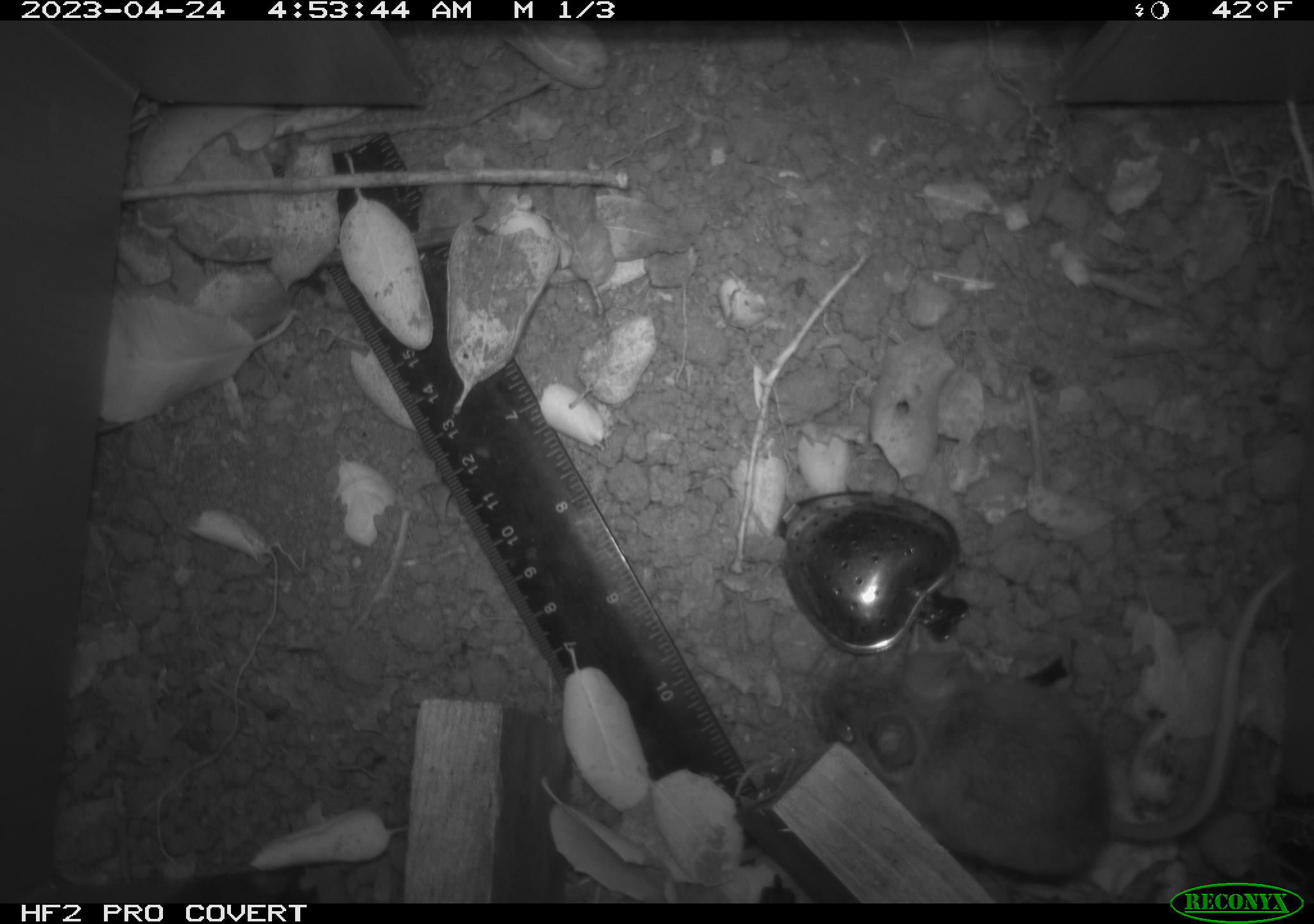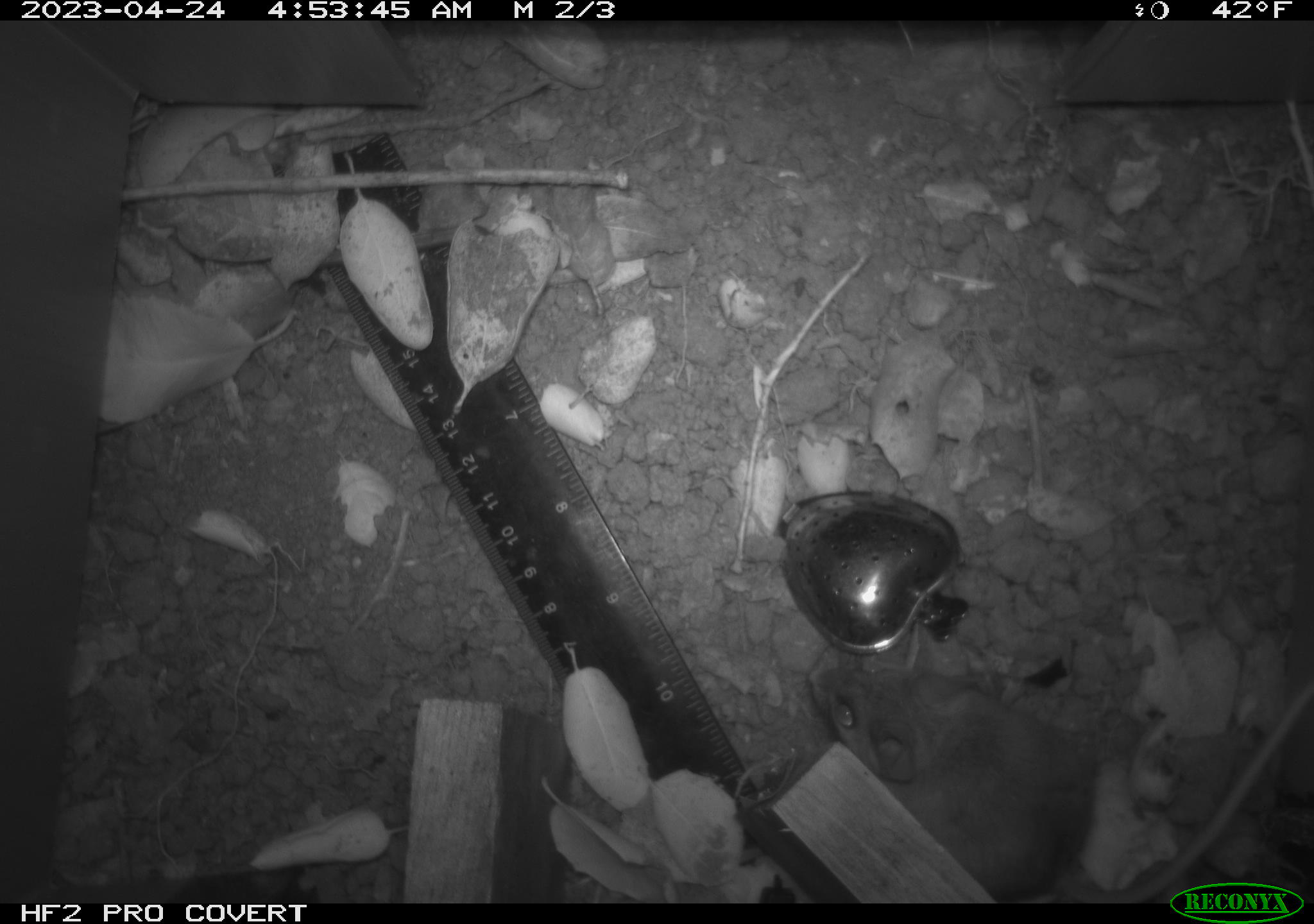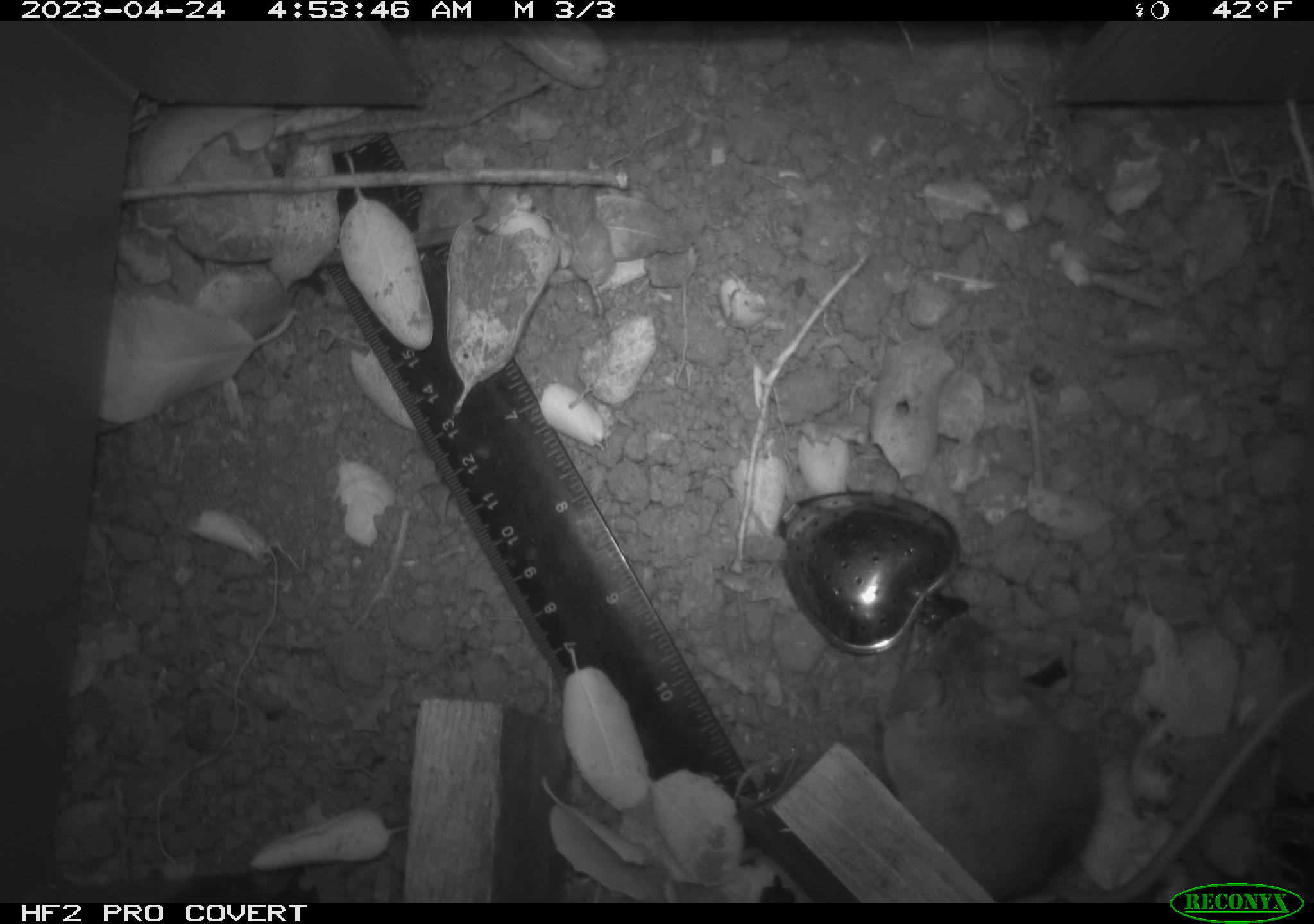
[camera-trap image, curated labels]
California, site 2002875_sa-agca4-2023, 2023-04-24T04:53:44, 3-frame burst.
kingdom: Animalia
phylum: Chordata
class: Mammalia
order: Rodentia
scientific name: Rodentia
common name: mouse species